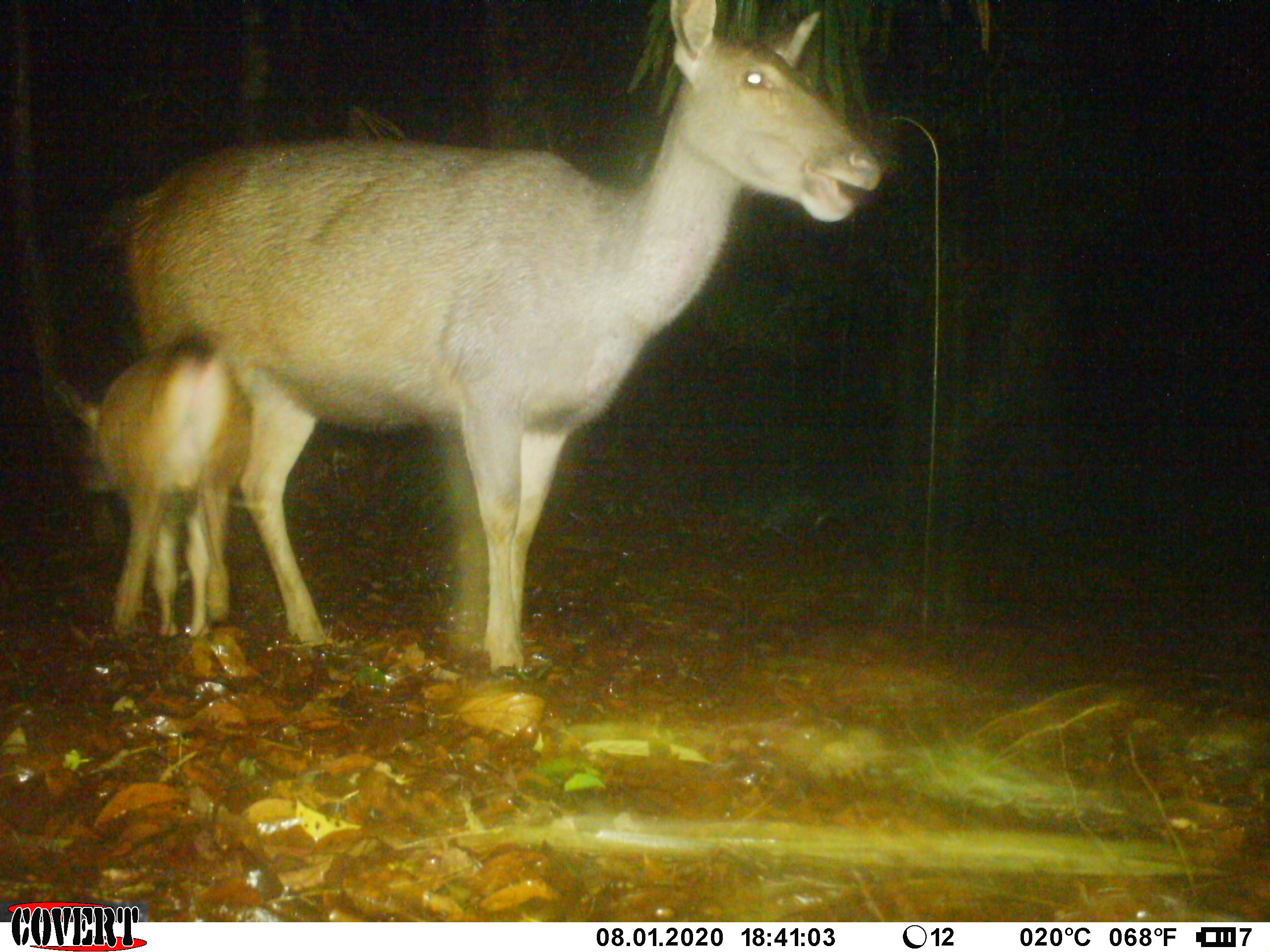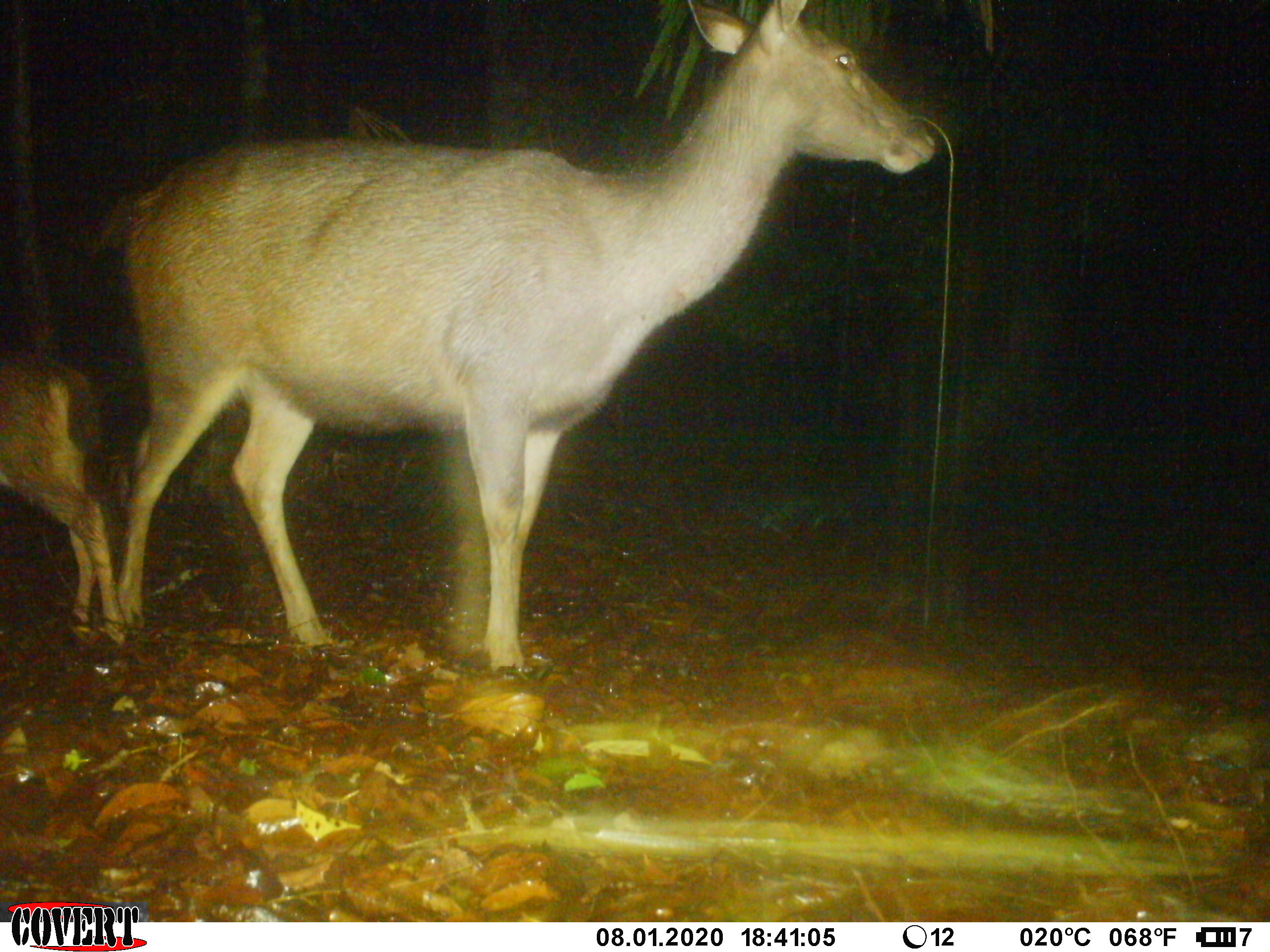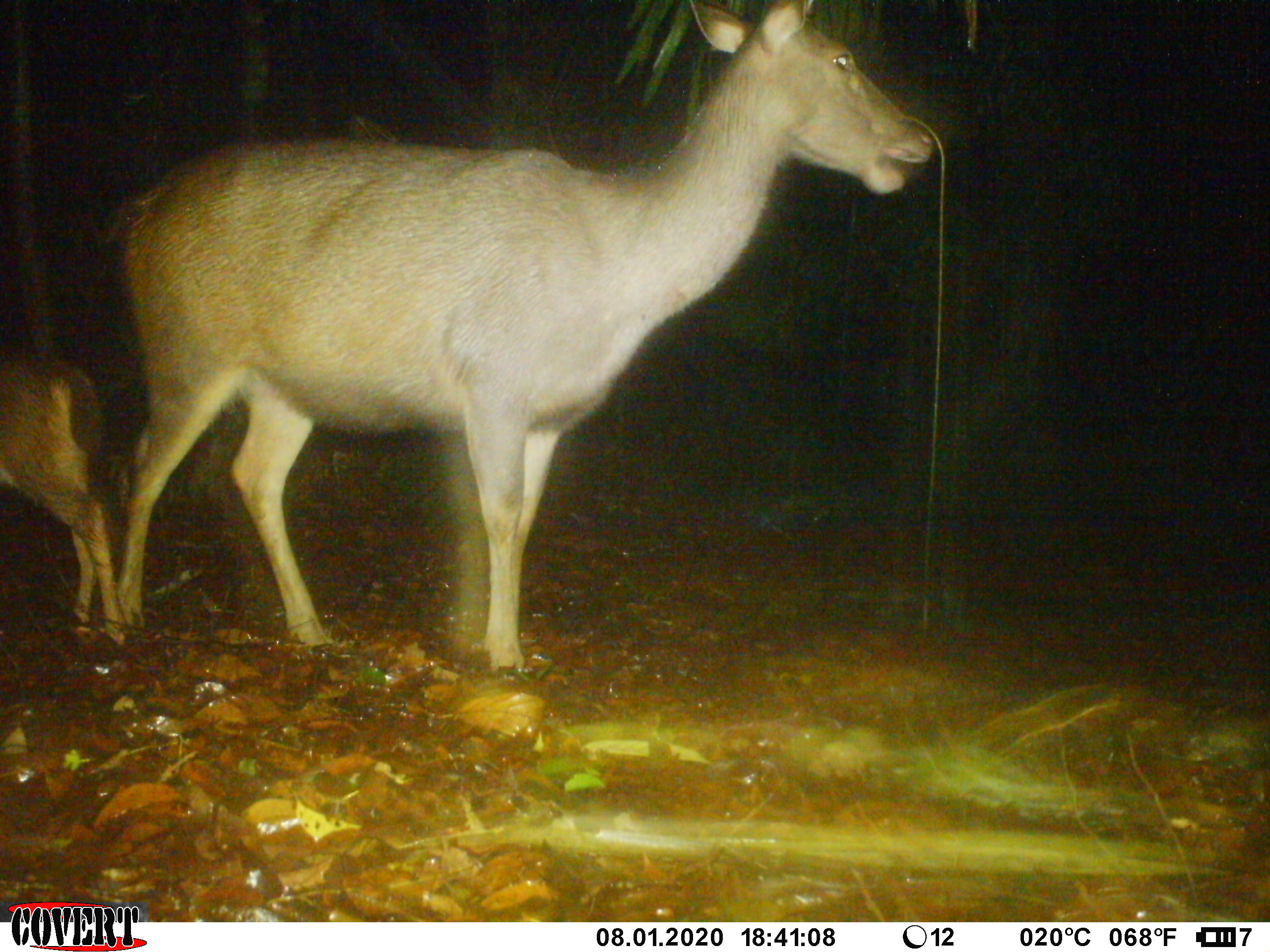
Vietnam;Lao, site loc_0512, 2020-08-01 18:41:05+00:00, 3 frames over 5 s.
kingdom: Animalia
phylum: Chordata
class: Mammalia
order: Artiodactyla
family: Cervidae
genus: Rusa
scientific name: Rusa unicolor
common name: sambar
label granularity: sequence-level